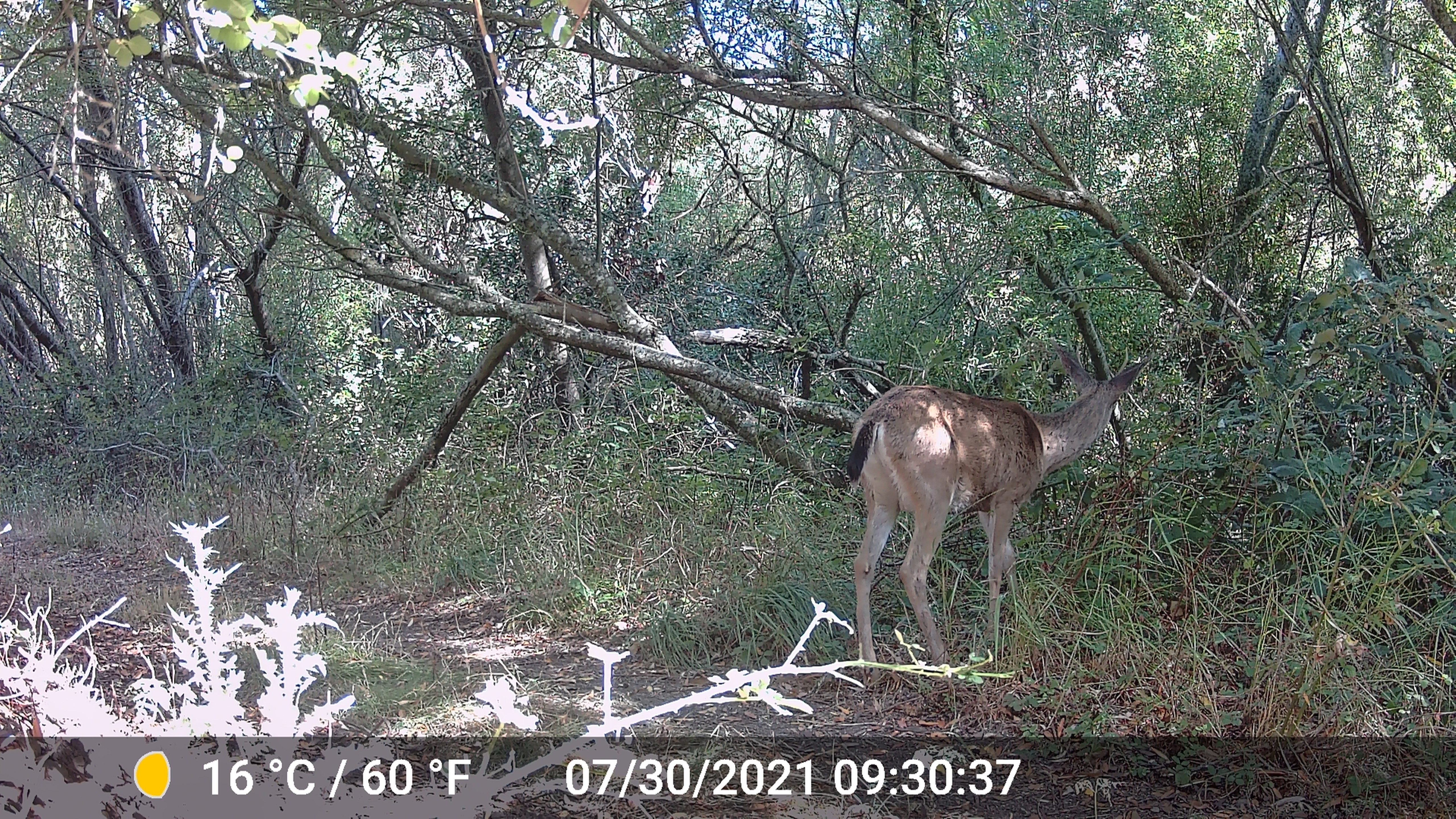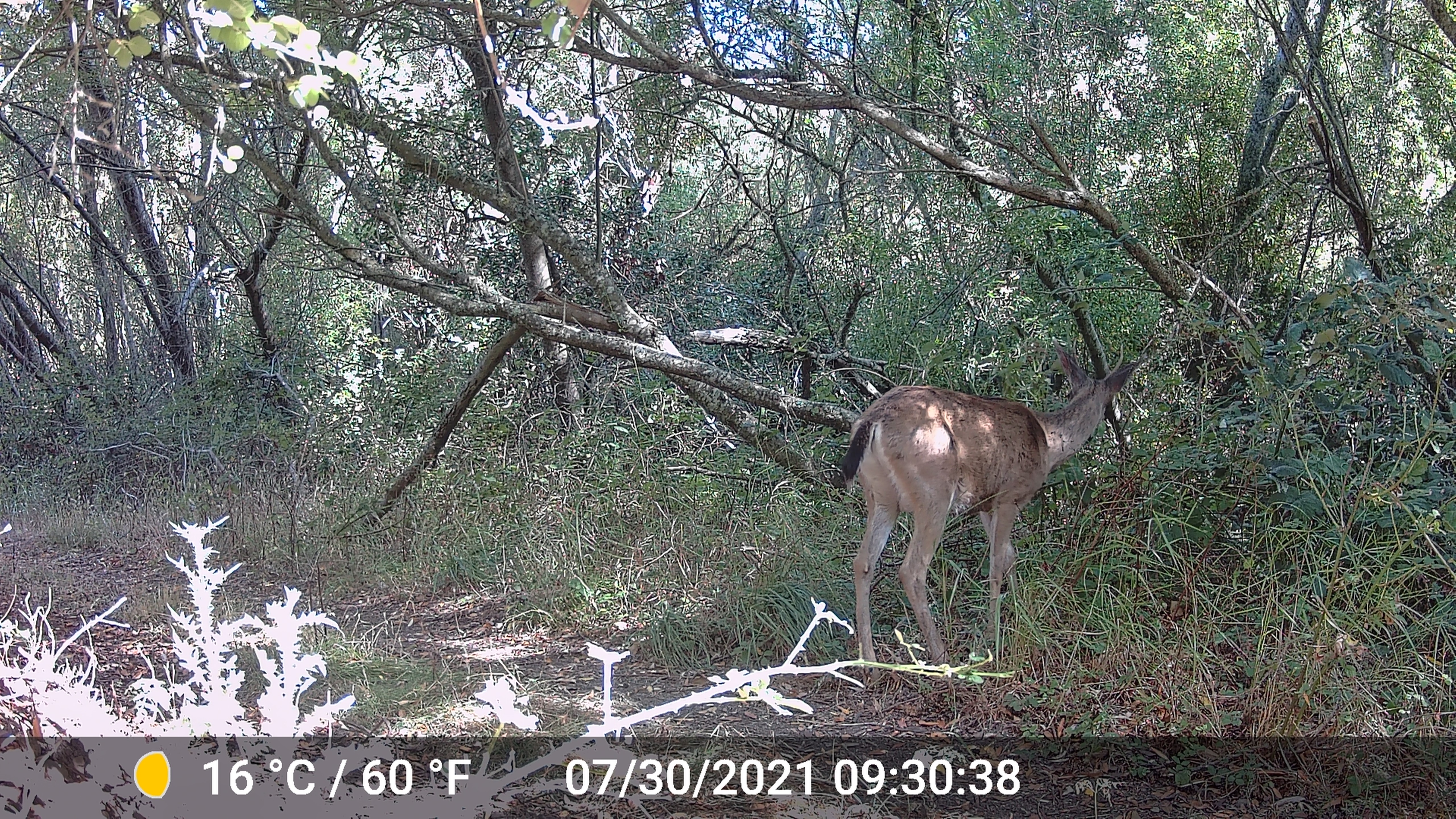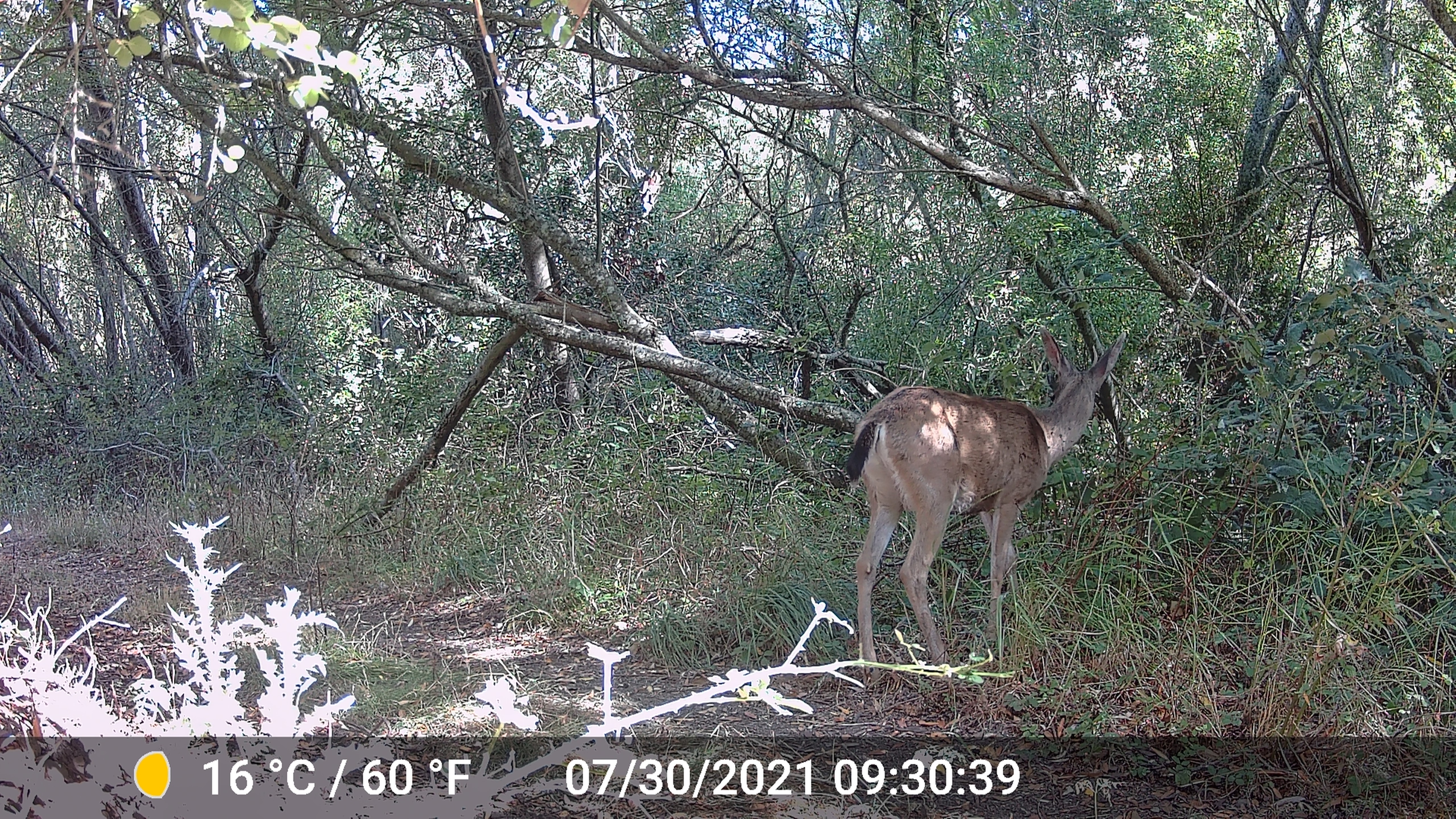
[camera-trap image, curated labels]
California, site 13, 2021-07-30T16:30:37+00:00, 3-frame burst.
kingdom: Animalia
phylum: Chordata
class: Mammalia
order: Artiodactyla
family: Cervidae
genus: Odocoileus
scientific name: Odocoileus hemionus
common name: mule deer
Mule deer (Odocoileus hemionus).